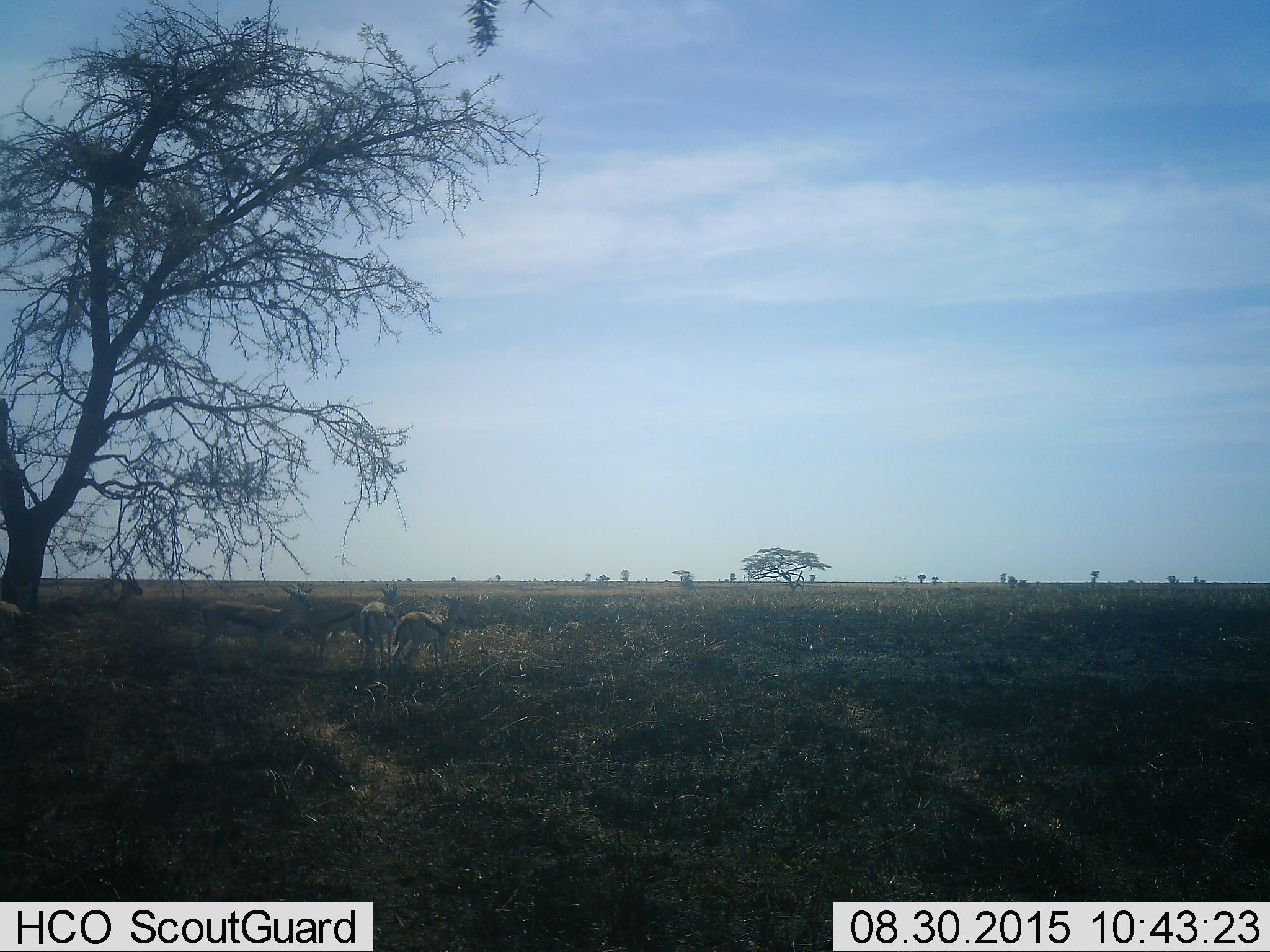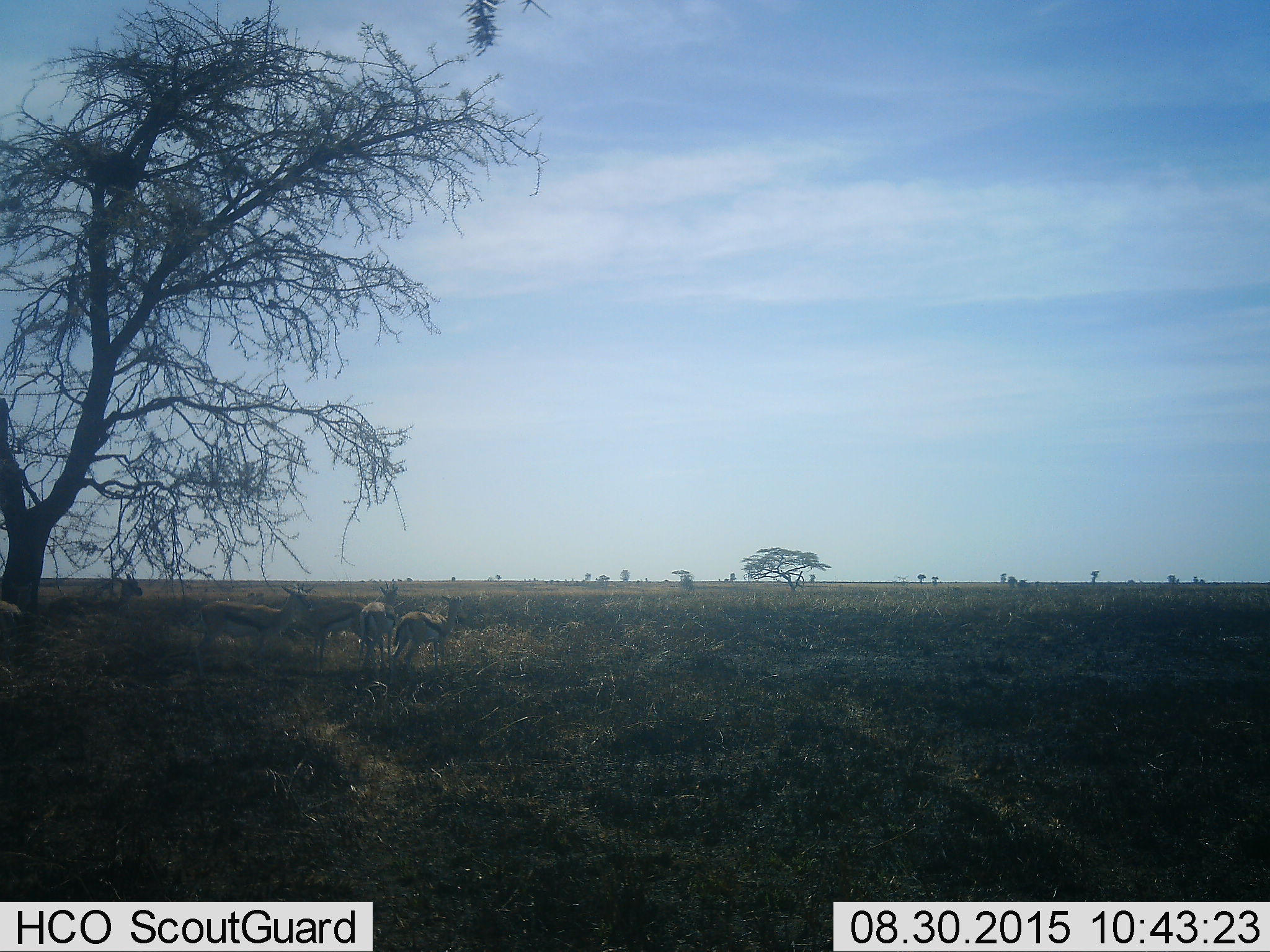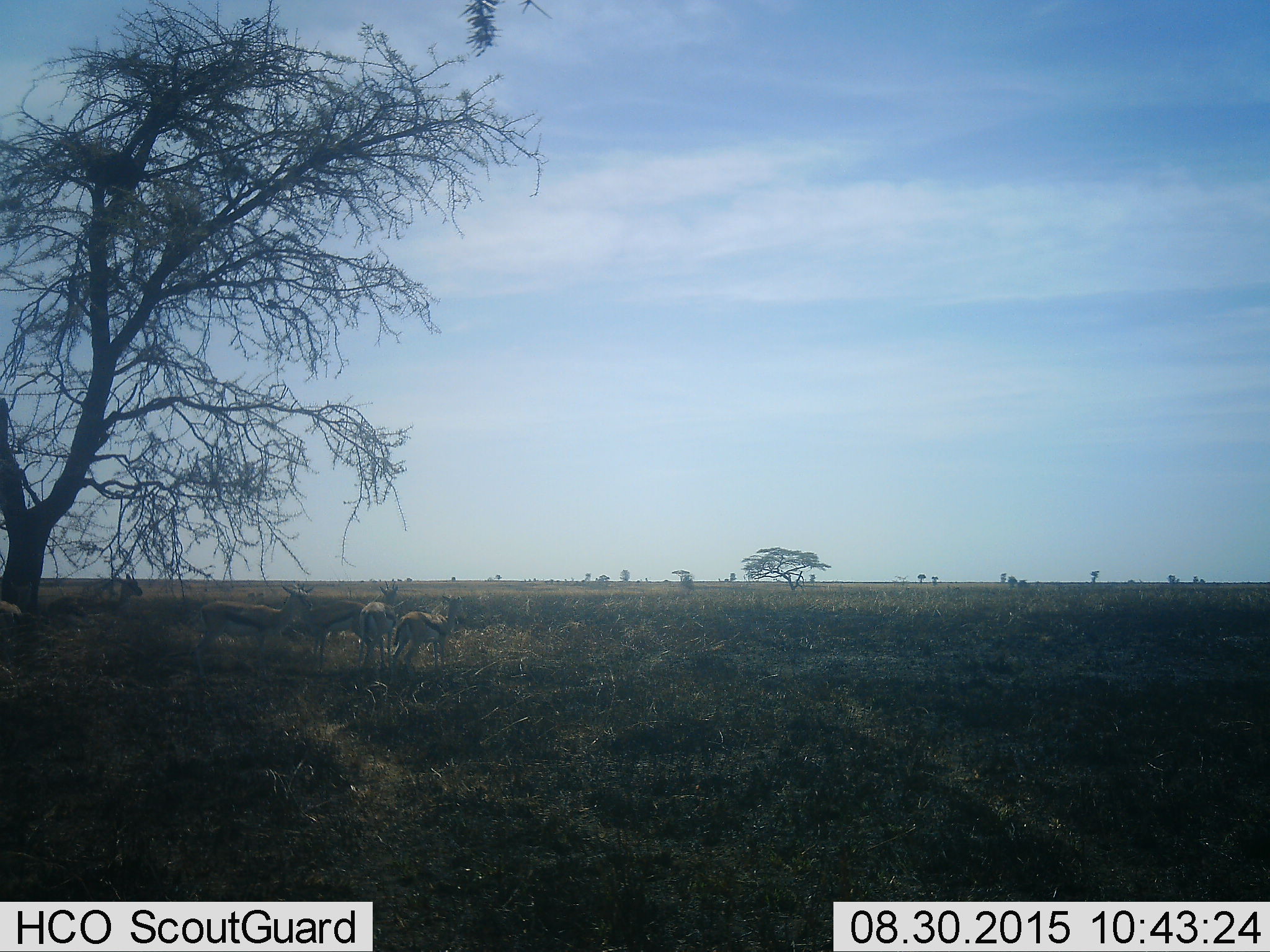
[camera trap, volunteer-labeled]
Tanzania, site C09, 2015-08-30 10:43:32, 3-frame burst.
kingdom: Animalia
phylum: Chordata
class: Mammalia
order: Artiodactyla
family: Bovidae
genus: Eudorcas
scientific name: Eudorcas thomsonii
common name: thomson's gazelle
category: gazellethomsons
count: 5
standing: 92%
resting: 17%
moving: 0%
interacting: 8%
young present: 8%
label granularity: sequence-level